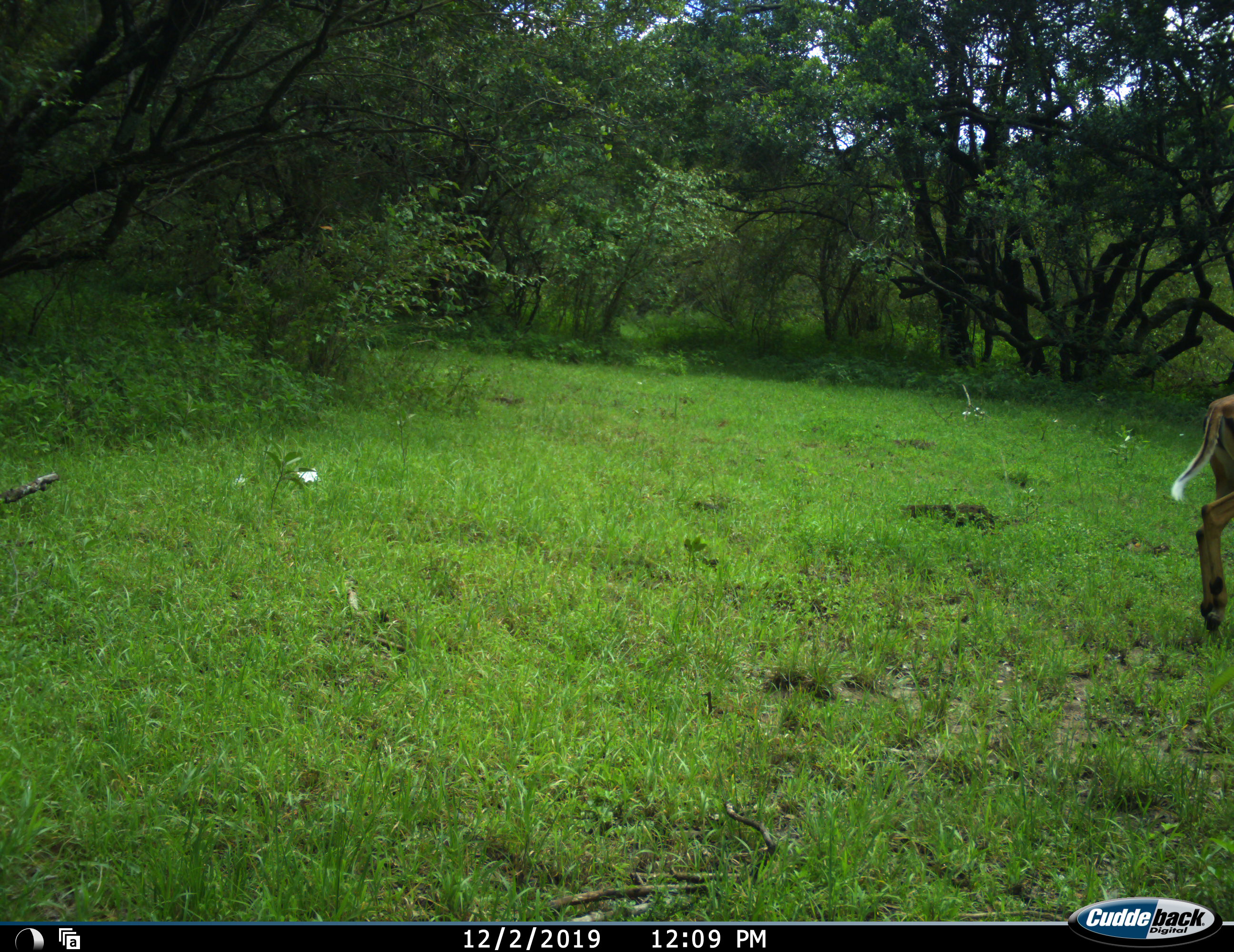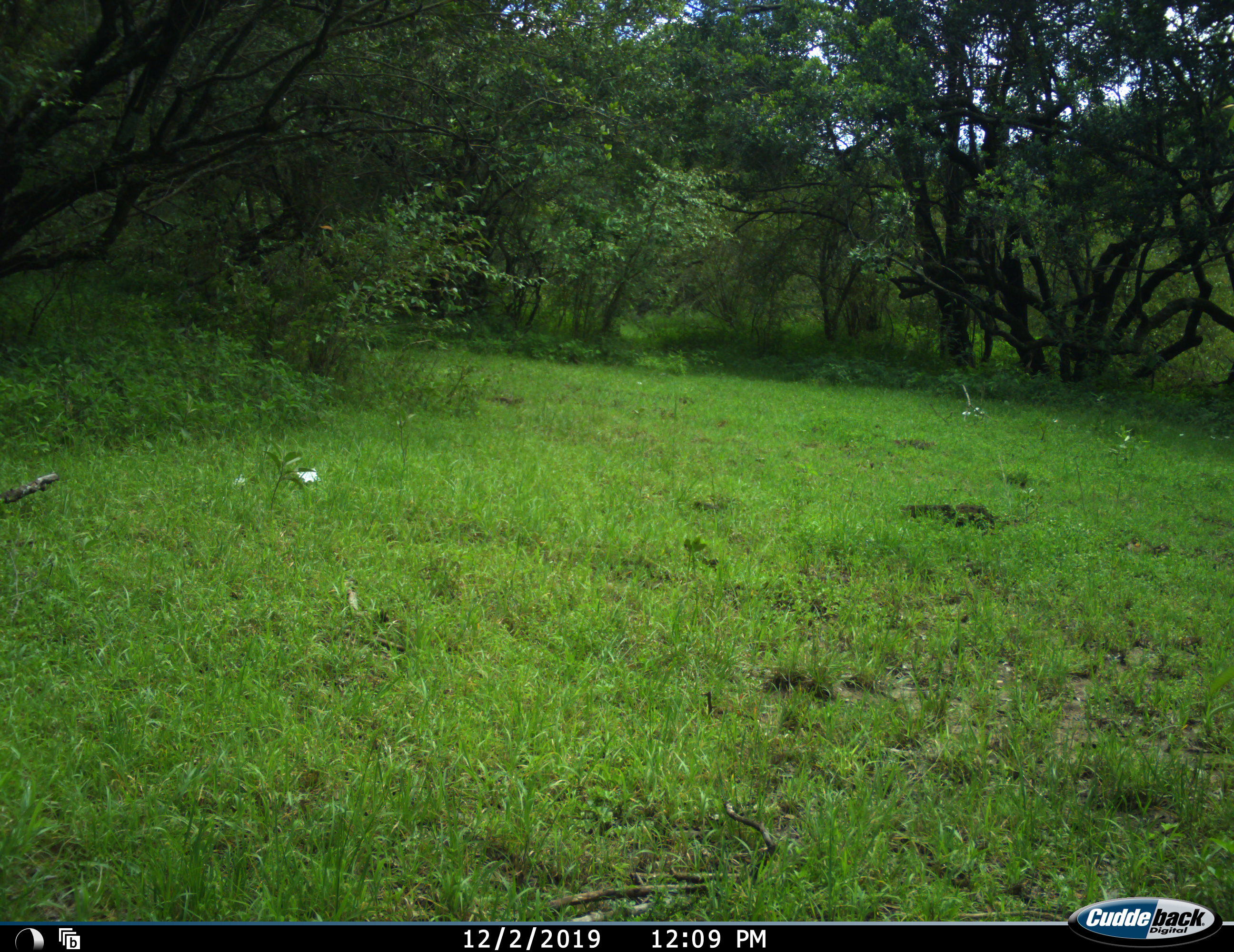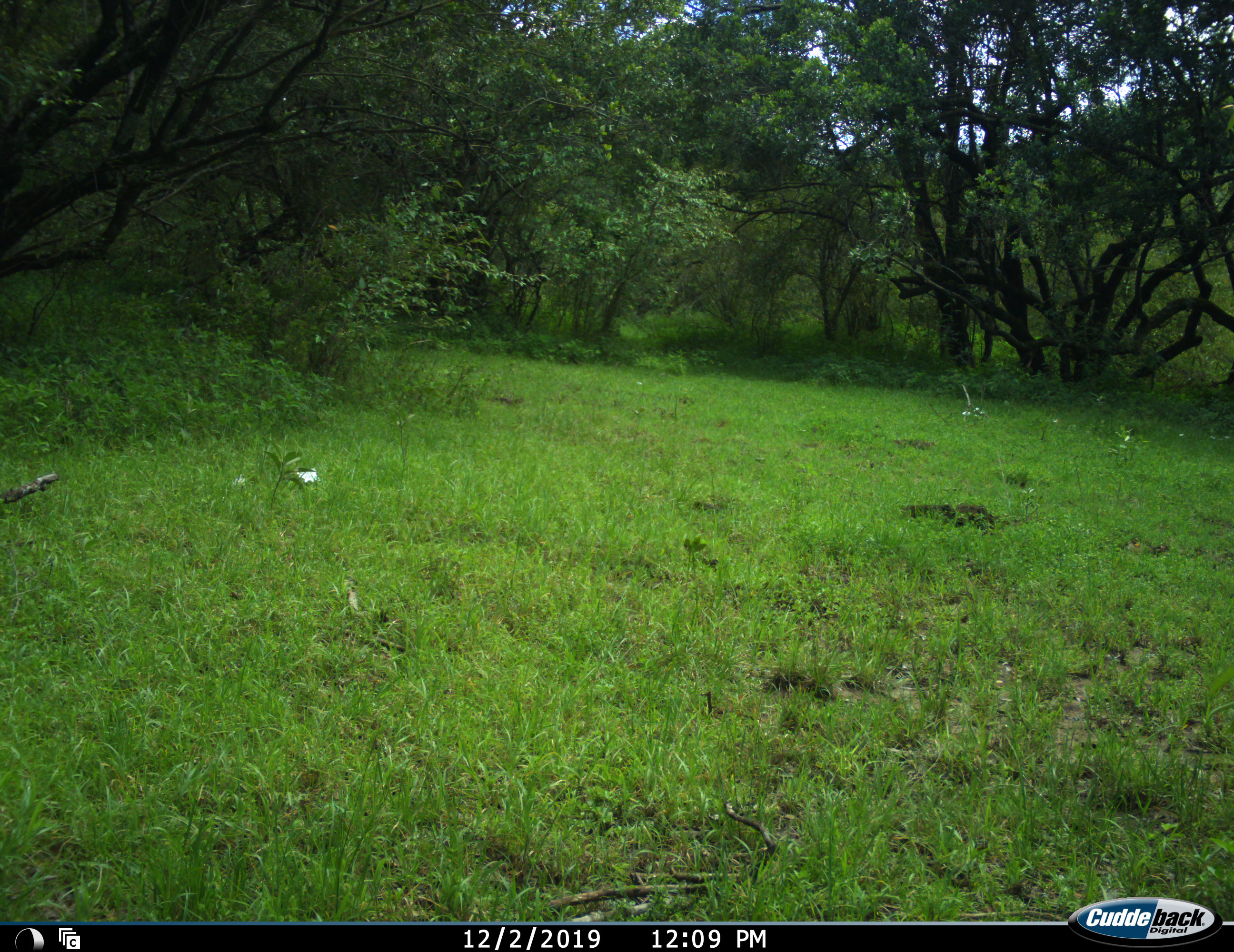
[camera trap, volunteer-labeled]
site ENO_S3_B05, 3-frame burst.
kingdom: Animalia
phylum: Chordata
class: Mammalia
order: Artiodactyla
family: Bovidae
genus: Aepyceros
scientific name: Aepyceros melampus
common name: impala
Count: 1.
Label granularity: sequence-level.